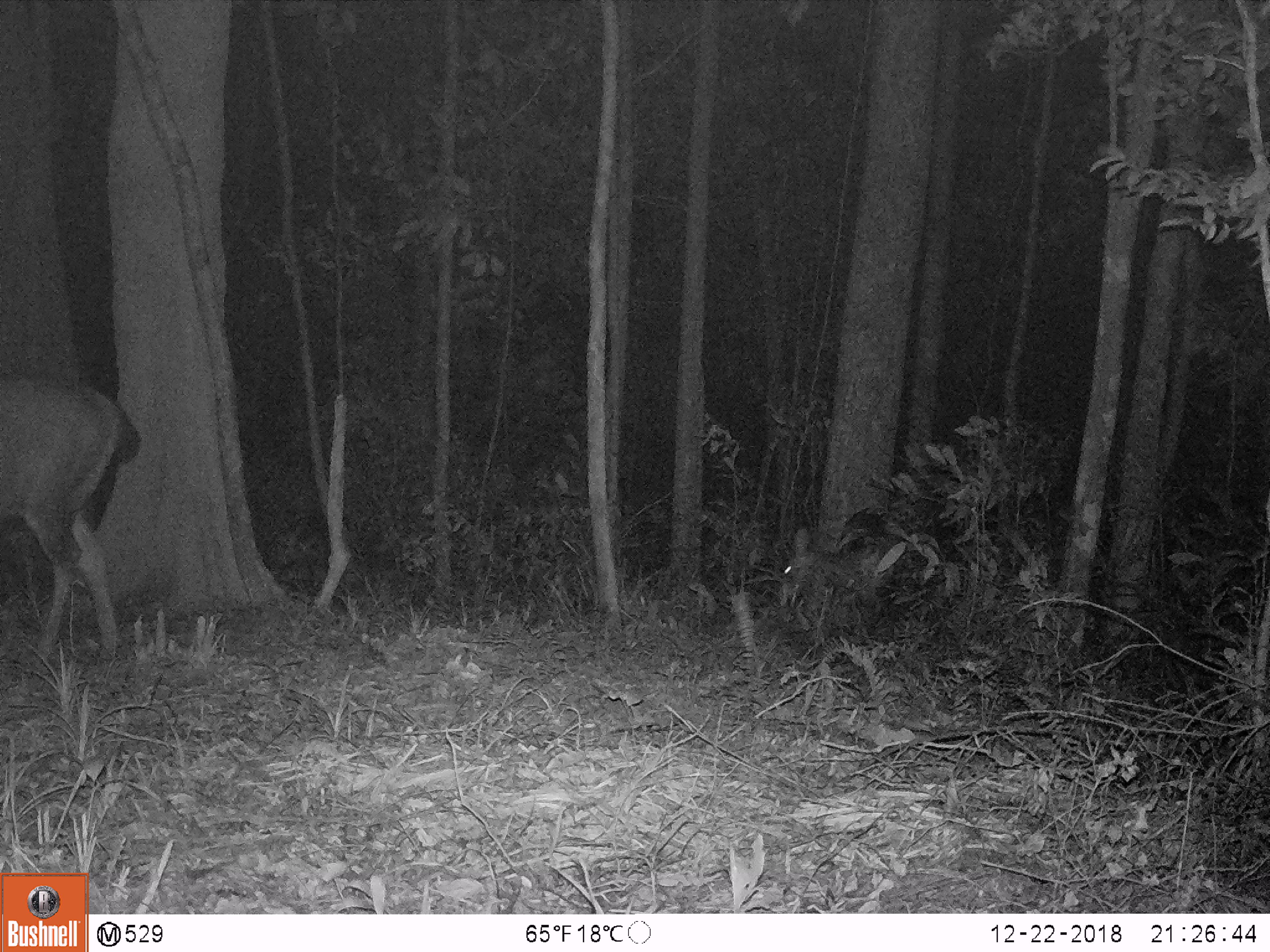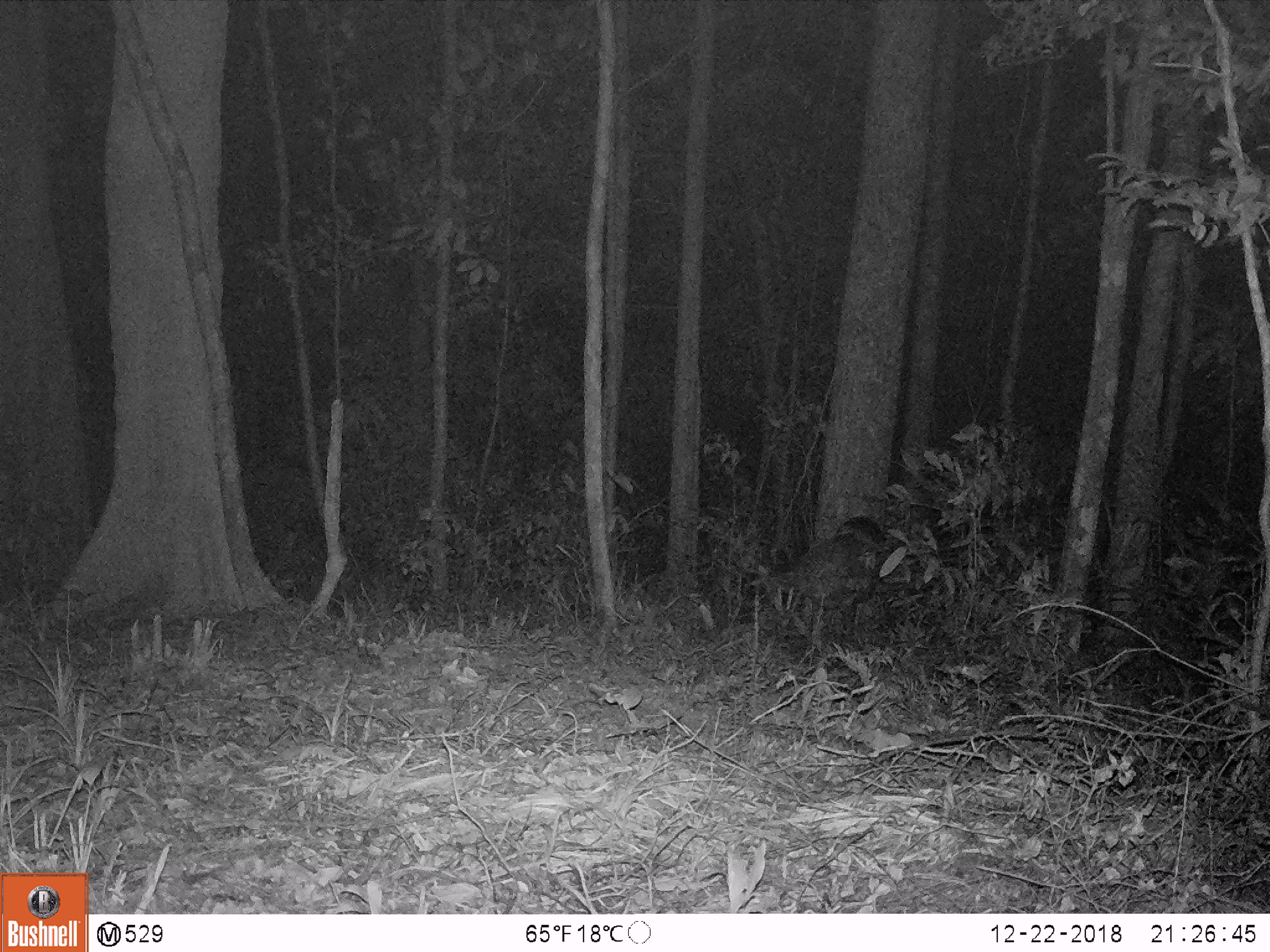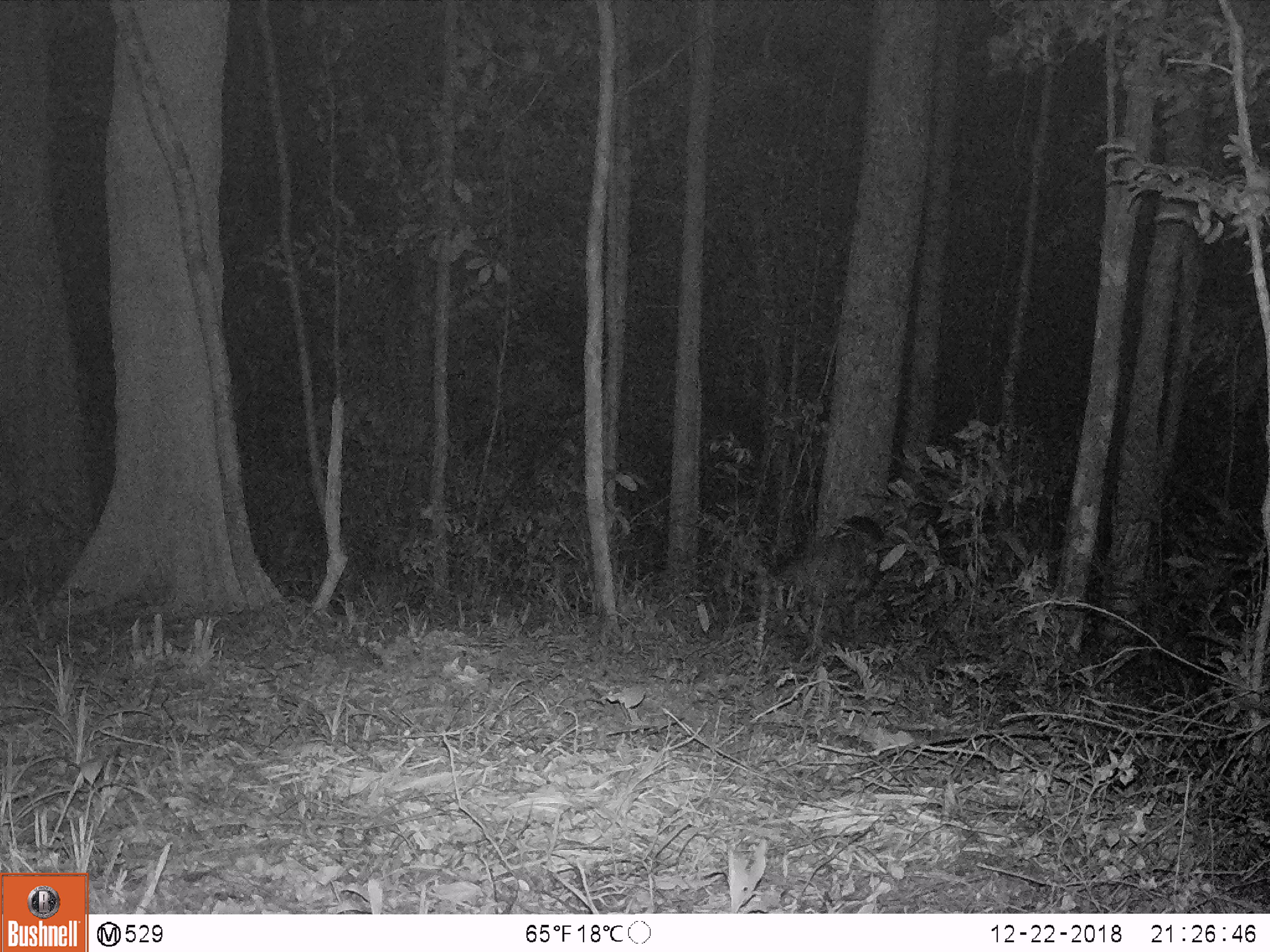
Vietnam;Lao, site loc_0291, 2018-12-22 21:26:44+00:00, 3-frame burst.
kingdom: Animalia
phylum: Chordata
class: Mammalia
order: Artiodactyla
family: Cervidae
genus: Rusa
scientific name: Rusa unicolor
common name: sambar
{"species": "sambar (Rusa unicolor)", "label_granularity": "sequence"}